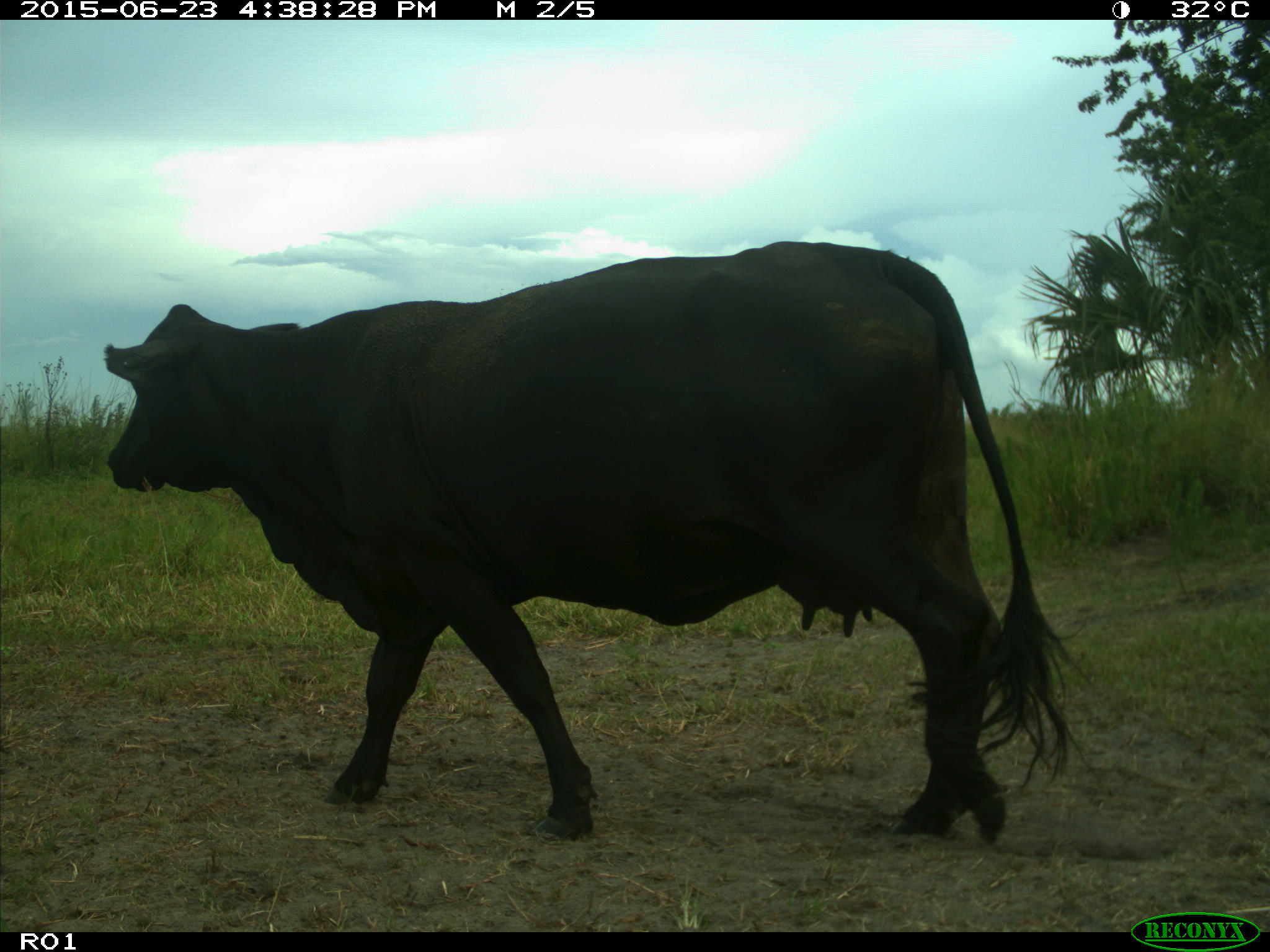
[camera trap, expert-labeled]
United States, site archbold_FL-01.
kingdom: Animalia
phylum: Chordata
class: Mammalia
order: Artiodactyla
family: Bovidae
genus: Bos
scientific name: Bos taurus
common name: domestic cow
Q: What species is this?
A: Bos taurus (domestic cow).